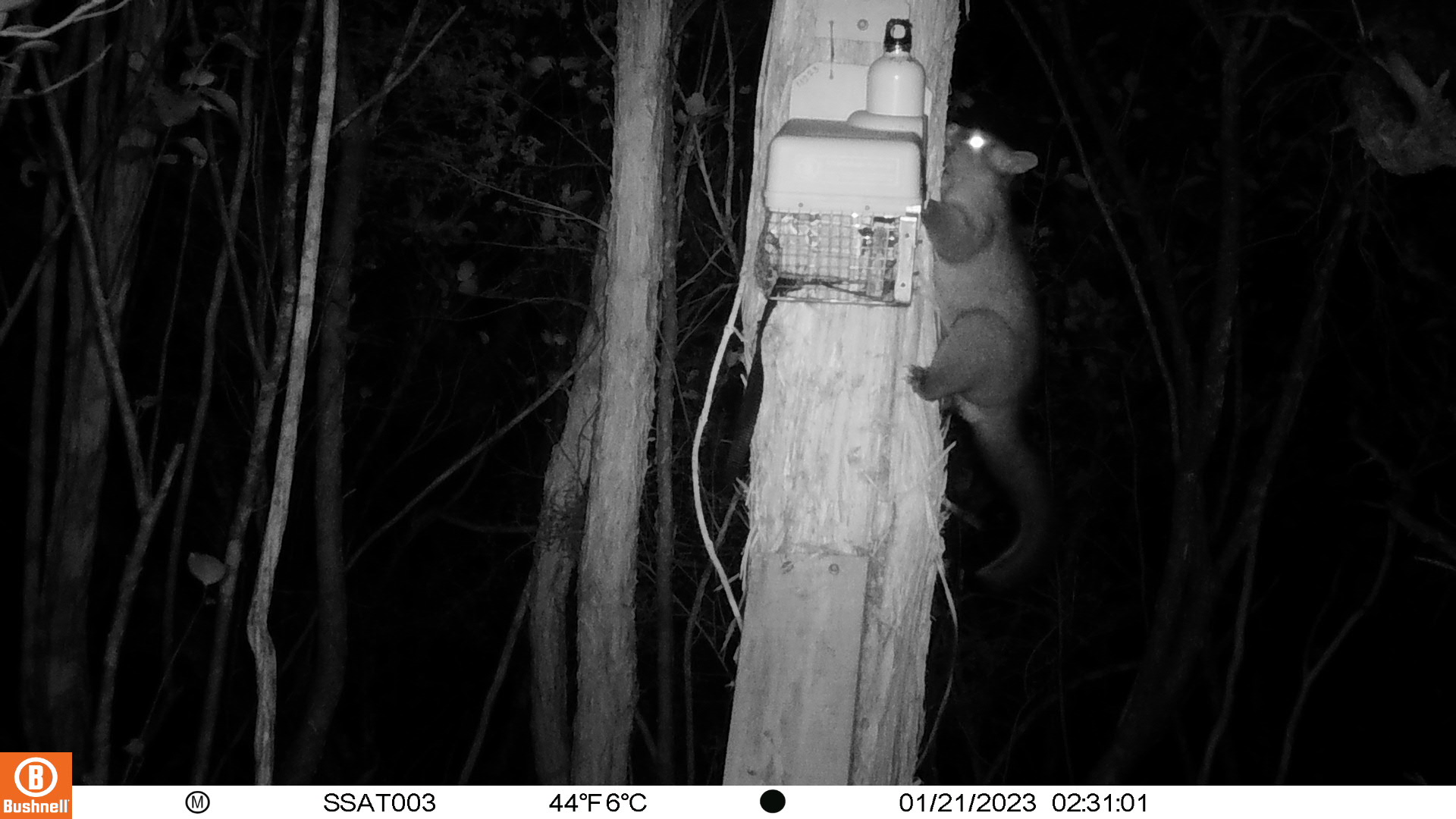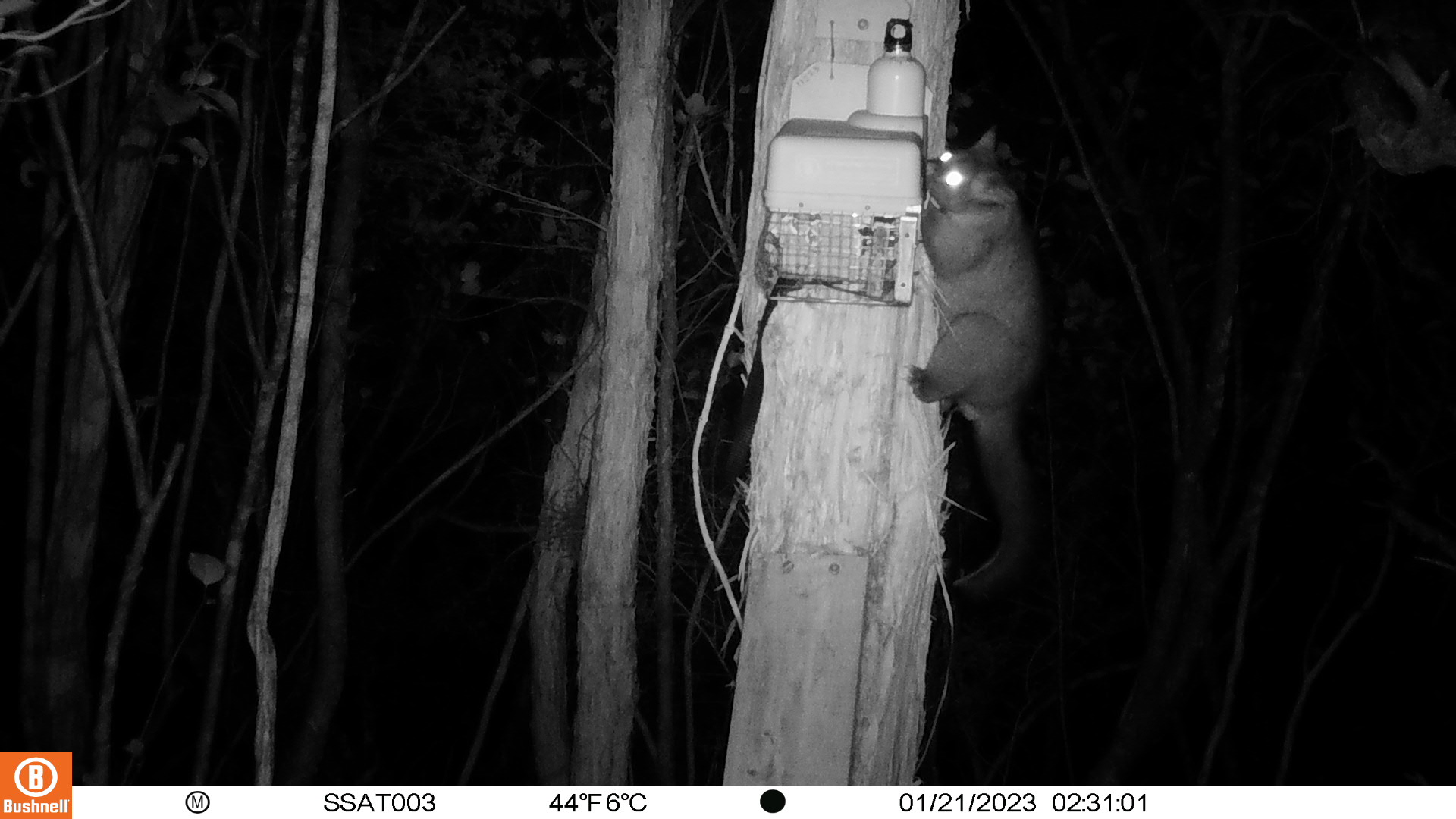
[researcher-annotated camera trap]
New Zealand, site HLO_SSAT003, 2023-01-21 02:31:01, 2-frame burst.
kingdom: Animalia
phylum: Chordata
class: Mammalia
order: Diprotodontia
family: Phalangeridae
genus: Trichosurus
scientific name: Trichosurus vulpecula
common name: common brushtail possum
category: possum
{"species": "possum (common brushtail possum) (Trichosurus vulpecula)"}